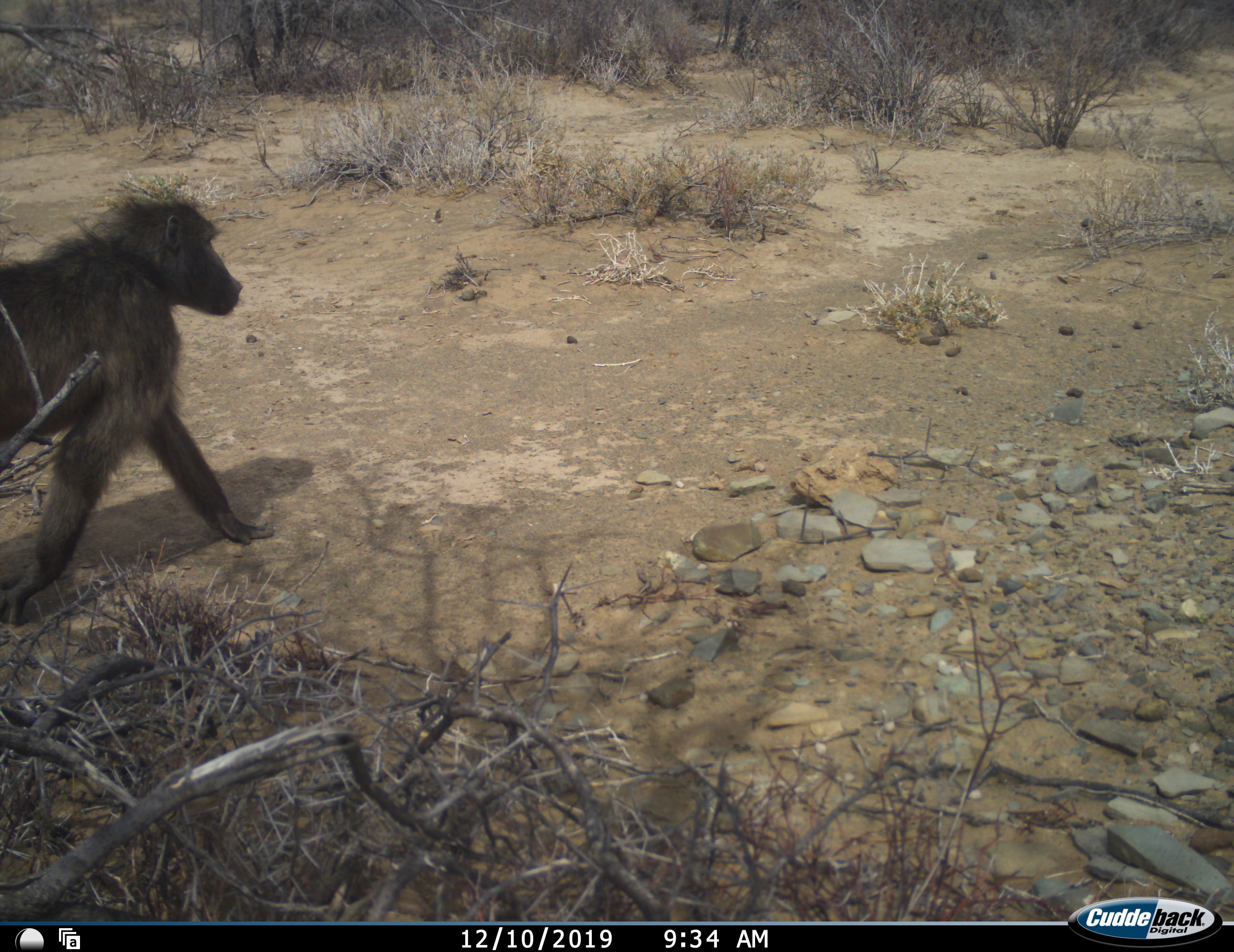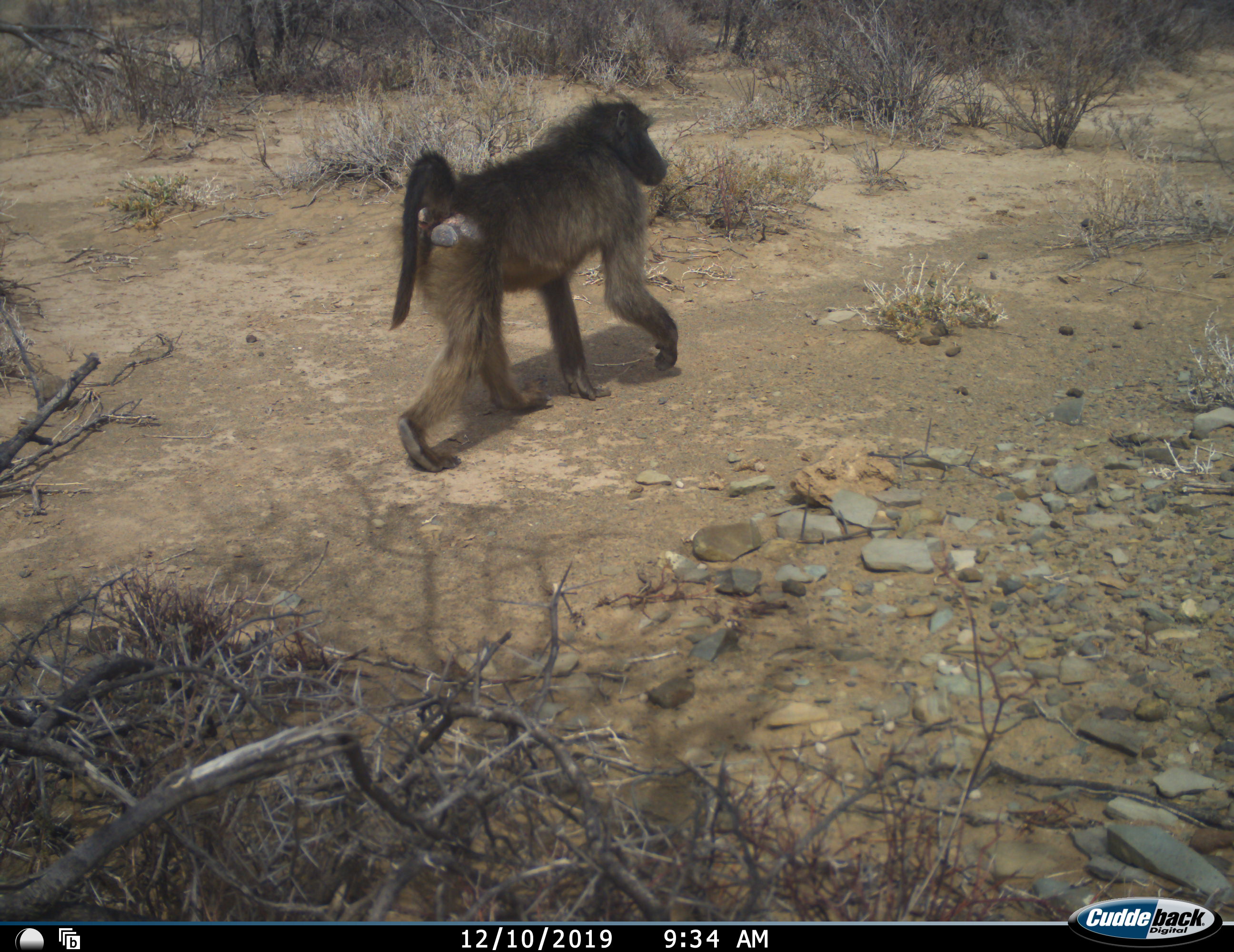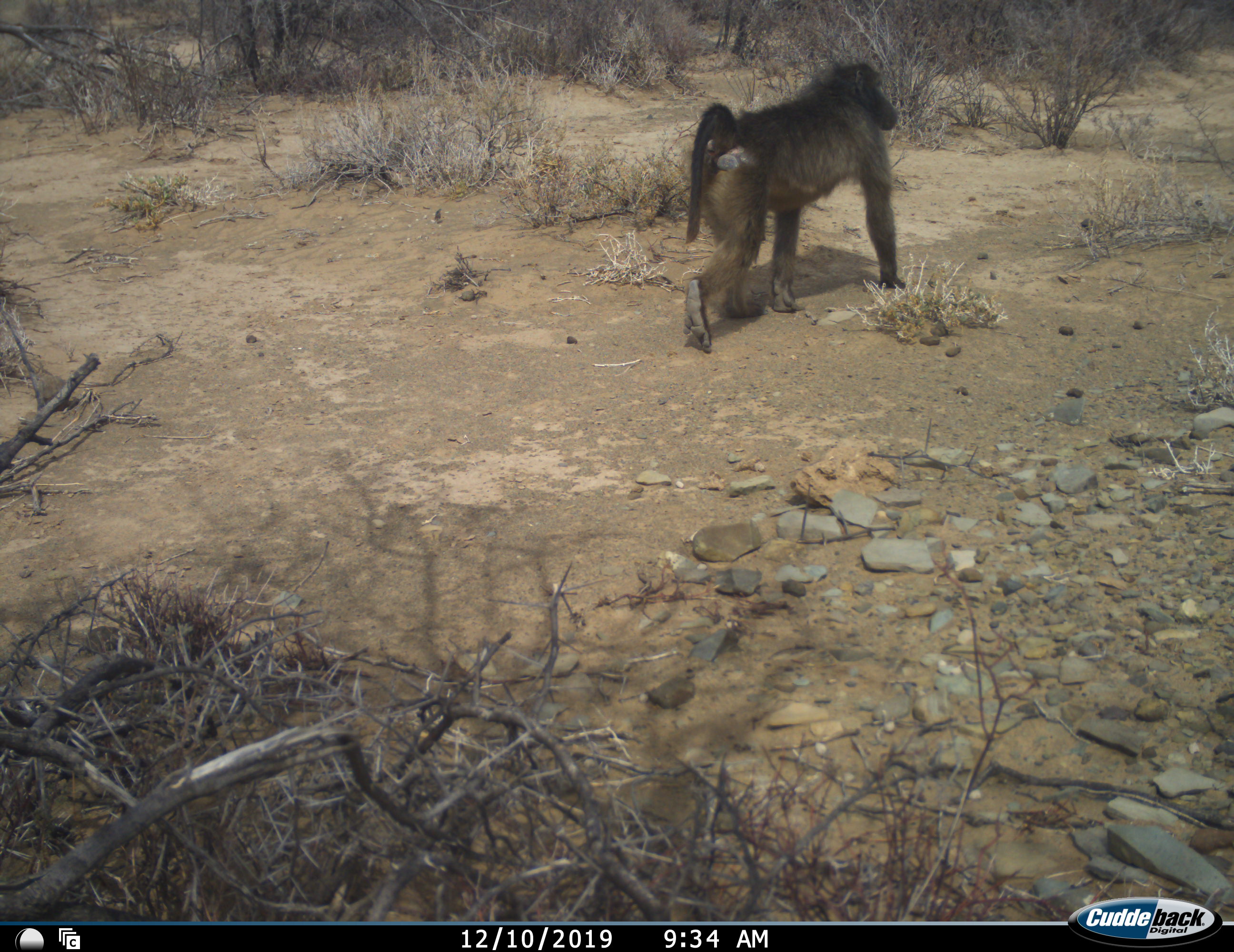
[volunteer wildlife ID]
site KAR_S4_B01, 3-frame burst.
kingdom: Animalia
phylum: Chordata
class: Mammalia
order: Primates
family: Cercopithecidae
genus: Papio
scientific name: Papio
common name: baboon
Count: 1.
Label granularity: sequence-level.